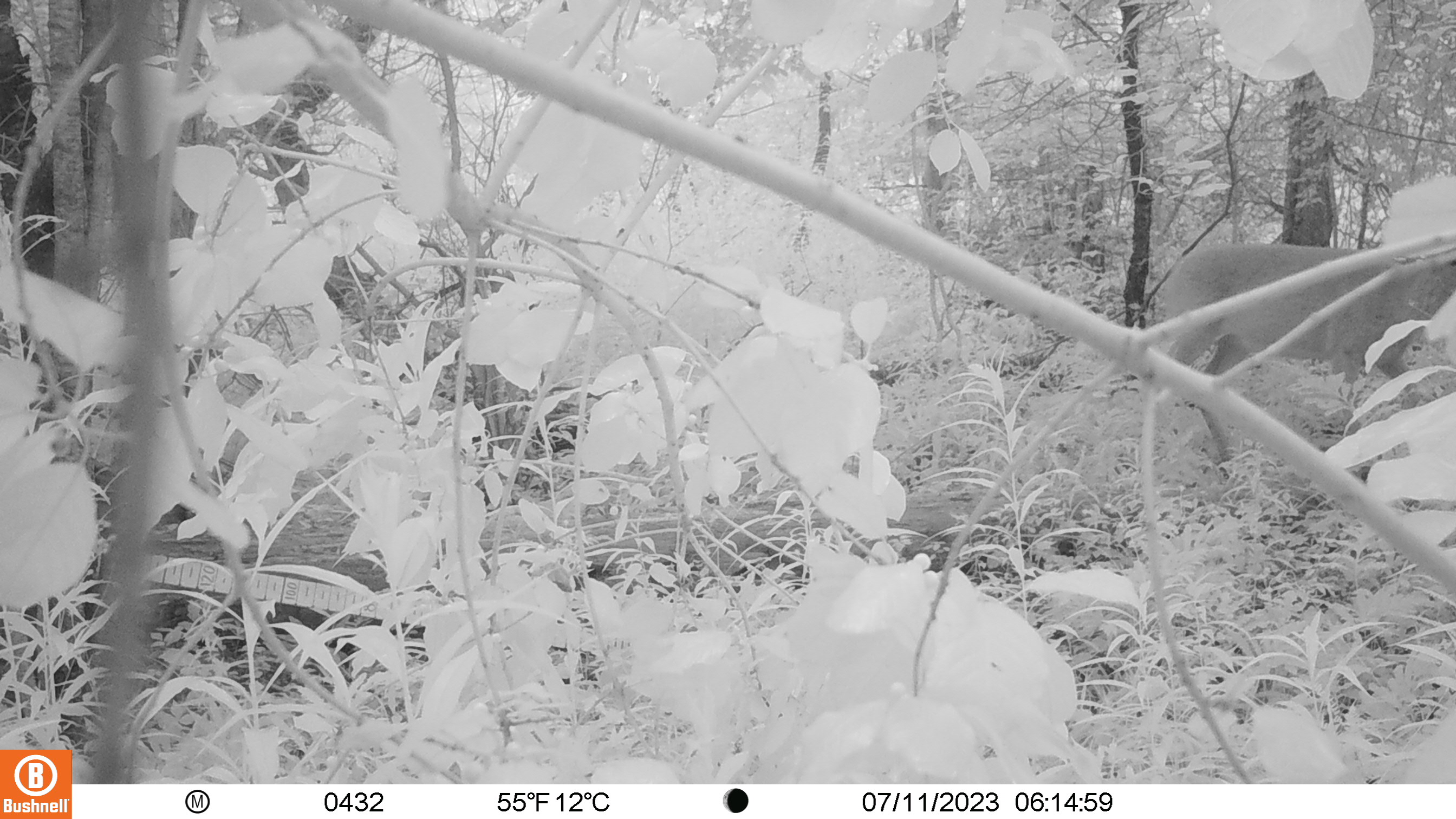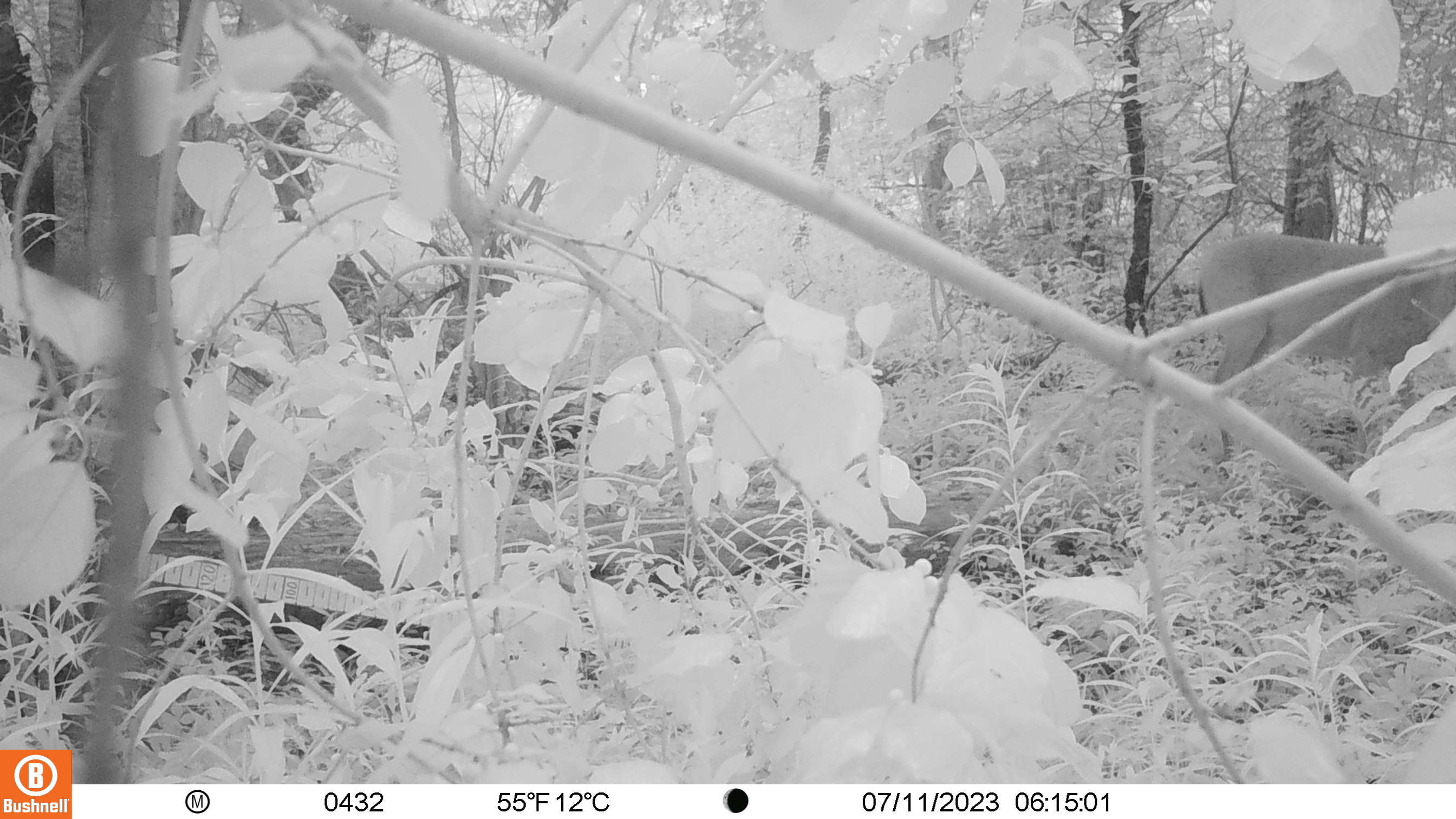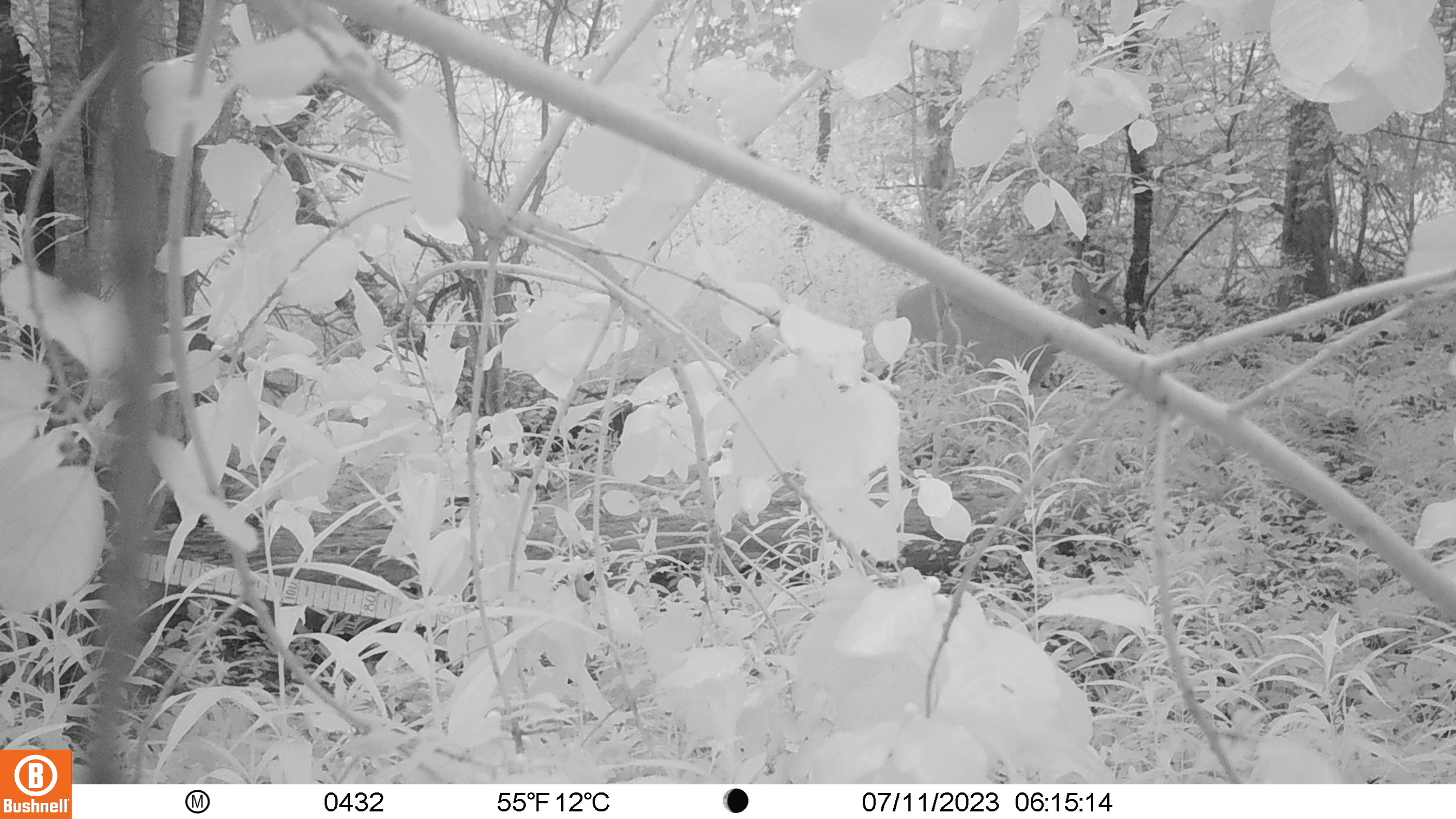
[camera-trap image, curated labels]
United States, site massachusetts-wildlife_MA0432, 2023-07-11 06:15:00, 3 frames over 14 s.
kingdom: Animalia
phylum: Chordata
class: Mammalia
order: Artiodactyla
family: Cervidae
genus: Odocoileus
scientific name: Odocoileus virginianus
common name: white-tailed deer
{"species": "white-tailed deer (Odocoileus virginianus)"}